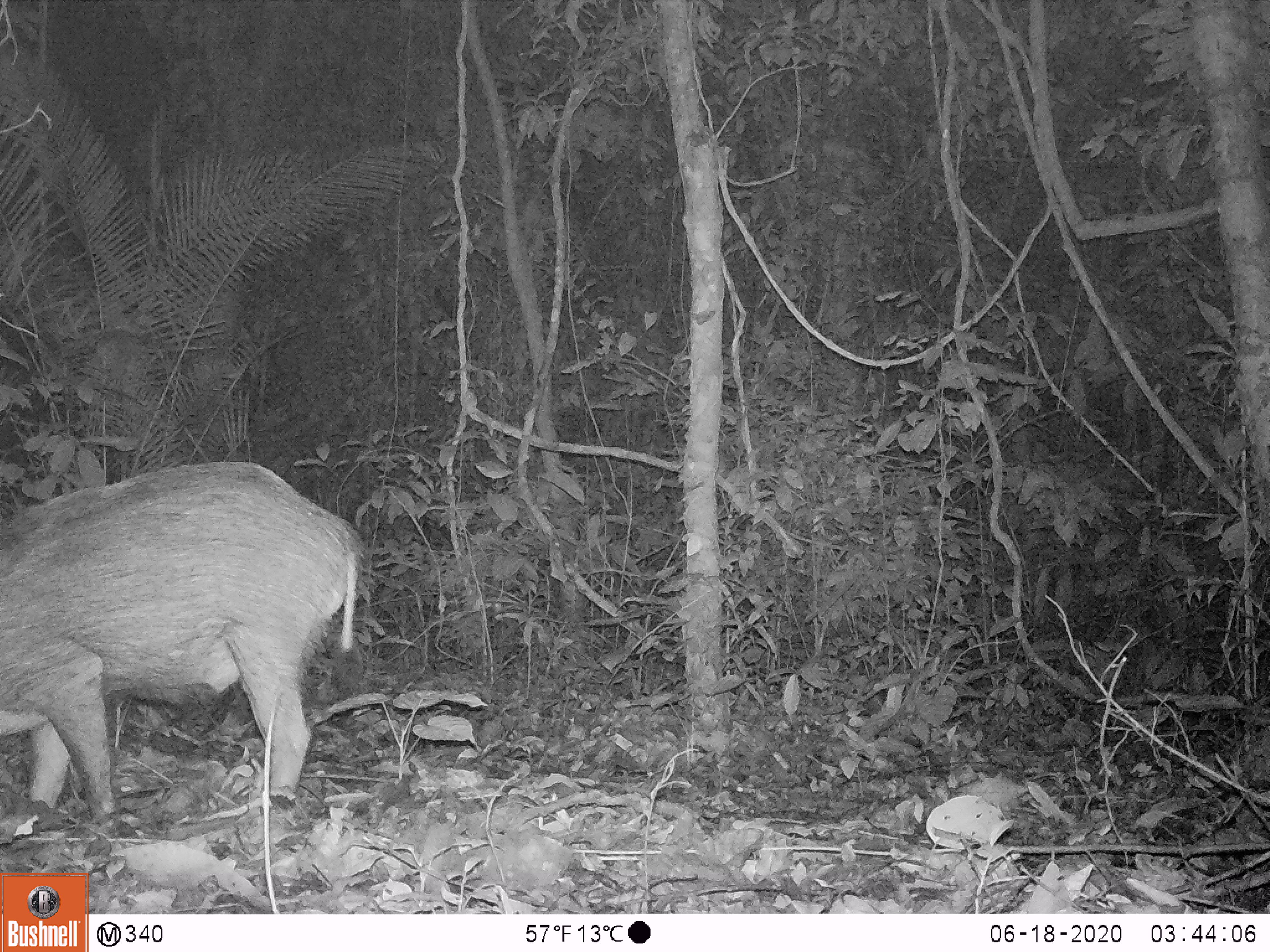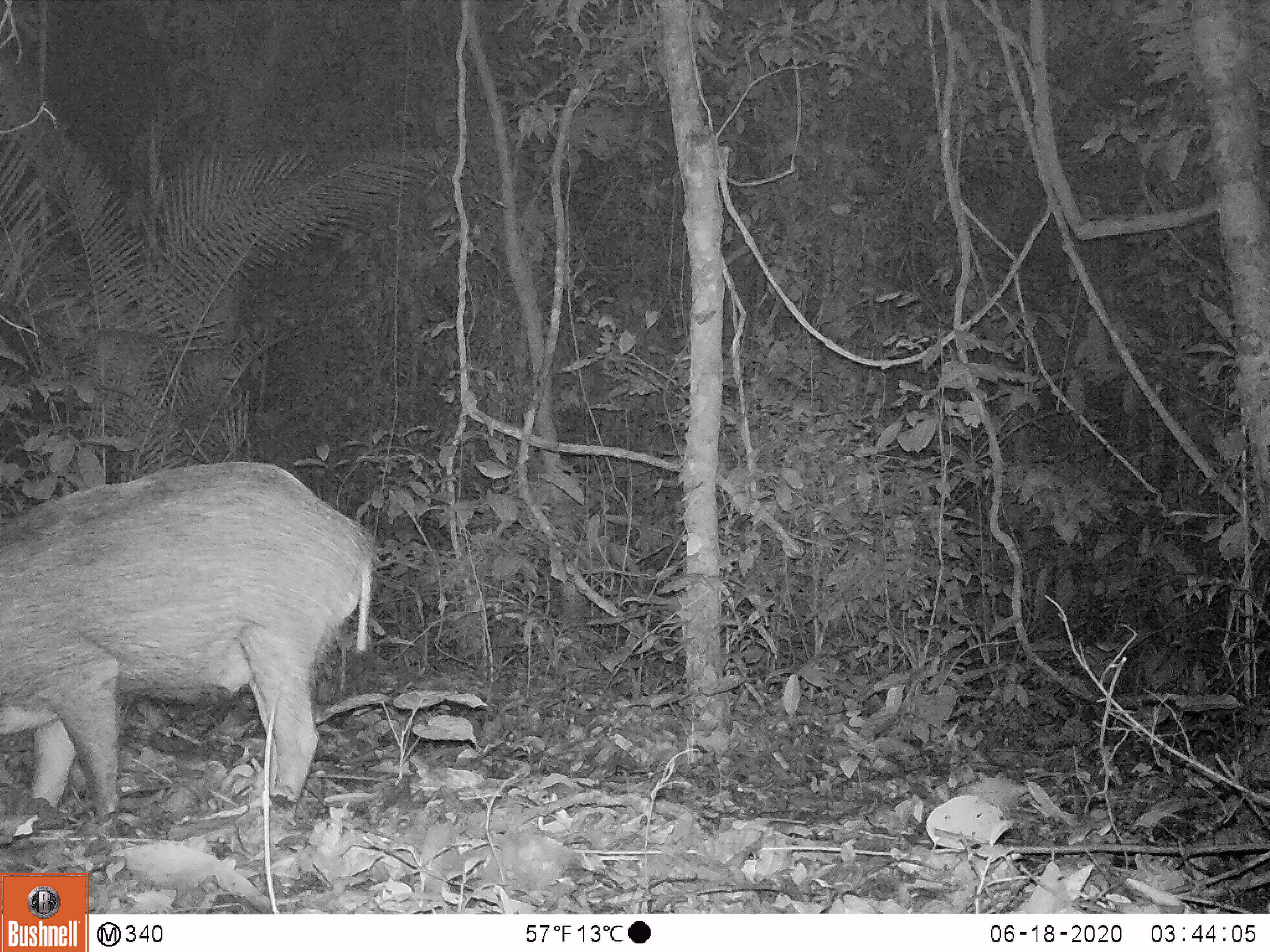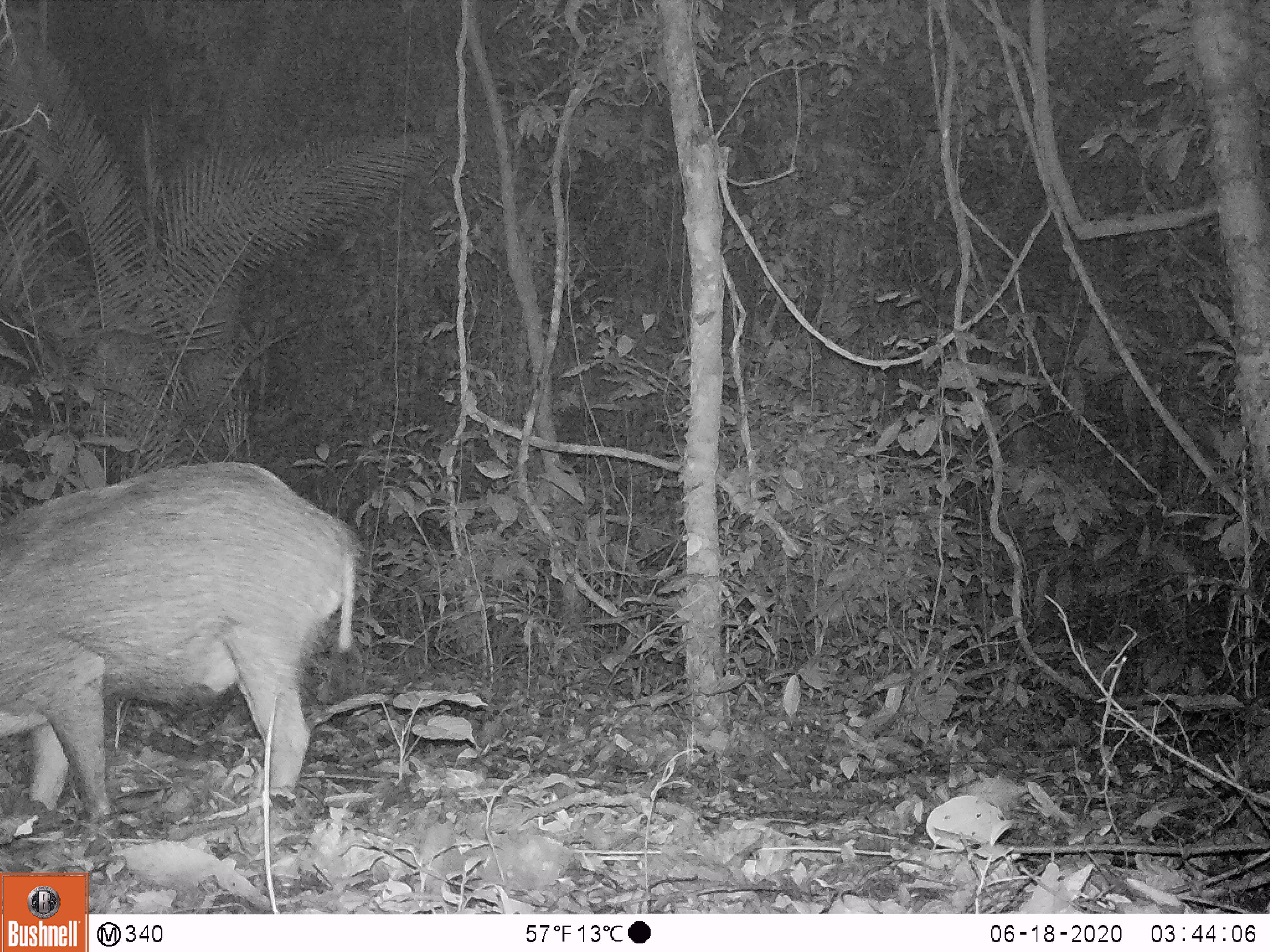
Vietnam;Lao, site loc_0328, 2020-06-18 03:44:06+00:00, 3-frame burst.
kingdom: Animalia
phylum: Chordata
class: Mammalia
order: Artiodactyla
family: Suidae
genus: Sus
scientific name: Sus scrofa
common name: eurasian wild pig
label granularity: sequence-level